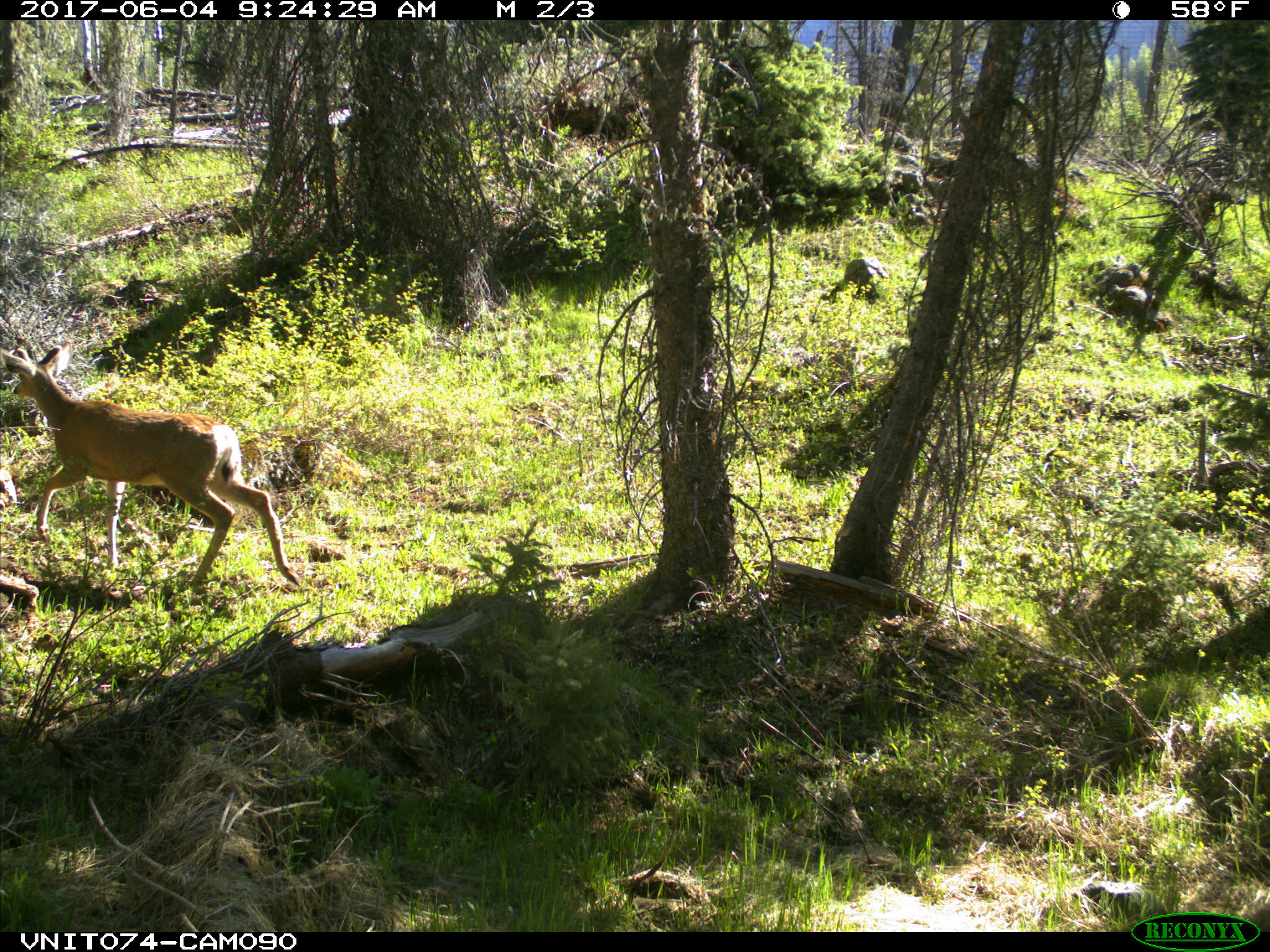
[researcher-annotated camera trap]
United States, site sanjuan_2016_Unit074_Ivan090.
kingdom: Animalia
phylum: Chordata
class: Mammalia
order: Artiodactyla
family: Cervidae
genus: Odocoileus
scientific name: Odocoileus hemionus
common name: mule deer